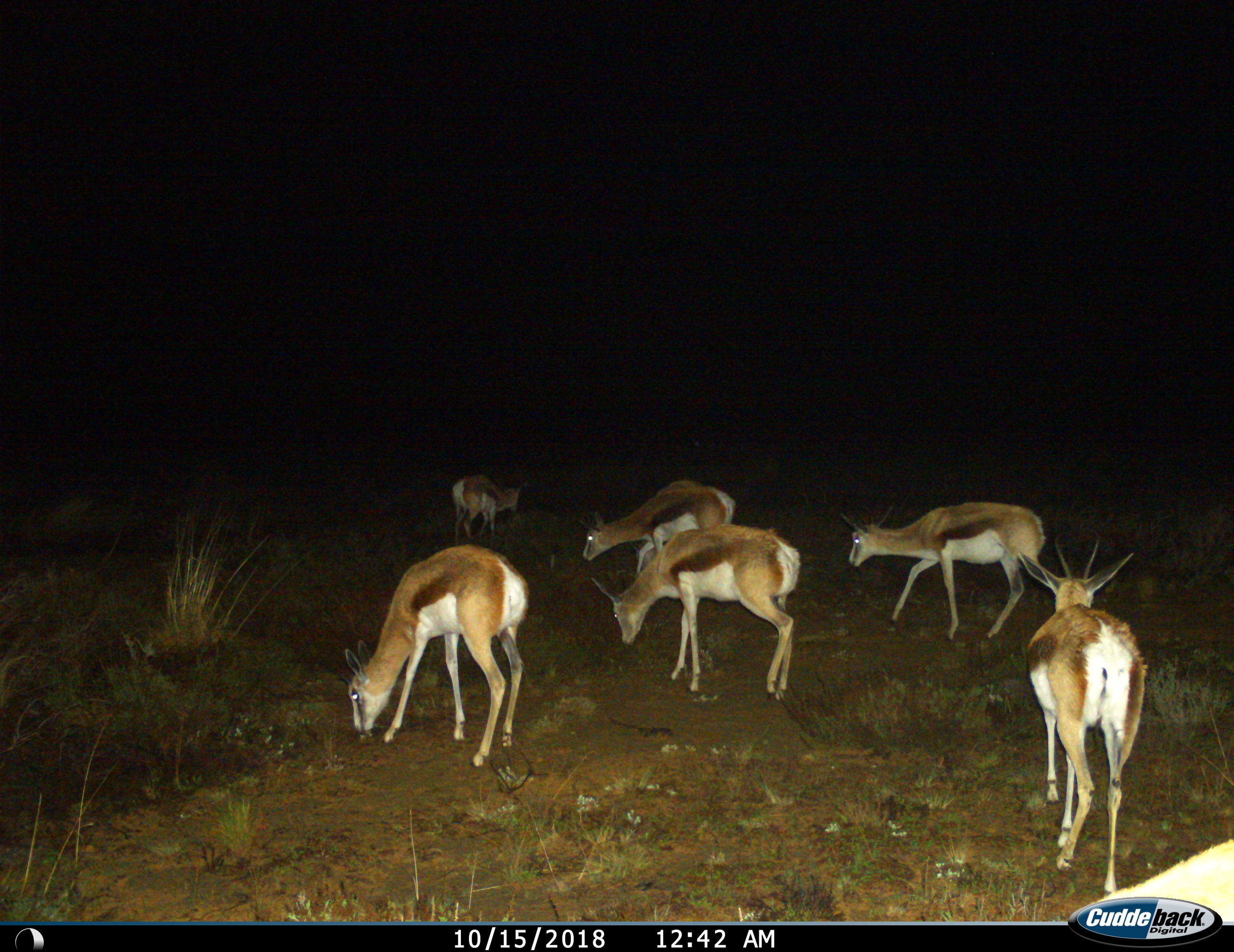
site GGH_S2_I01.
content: unidentified animal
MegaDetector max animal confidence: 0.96